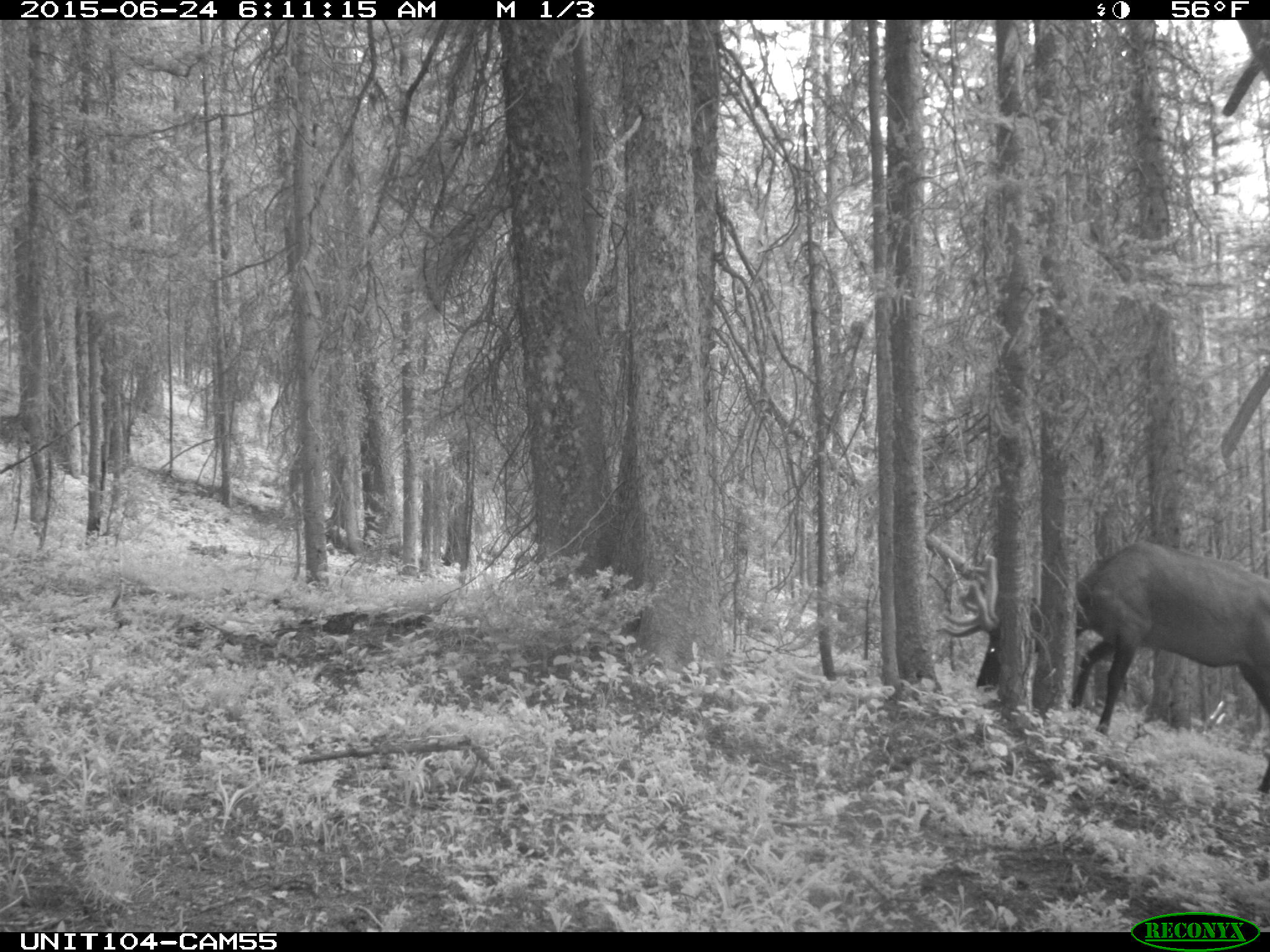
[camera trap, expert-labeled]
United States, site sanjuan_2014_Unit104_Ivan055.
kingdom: Animalia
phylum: Chordata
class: Mammalia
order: Artiodactyla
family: Cervidae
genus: Cervus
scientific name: Cervus elaphus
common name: red deer